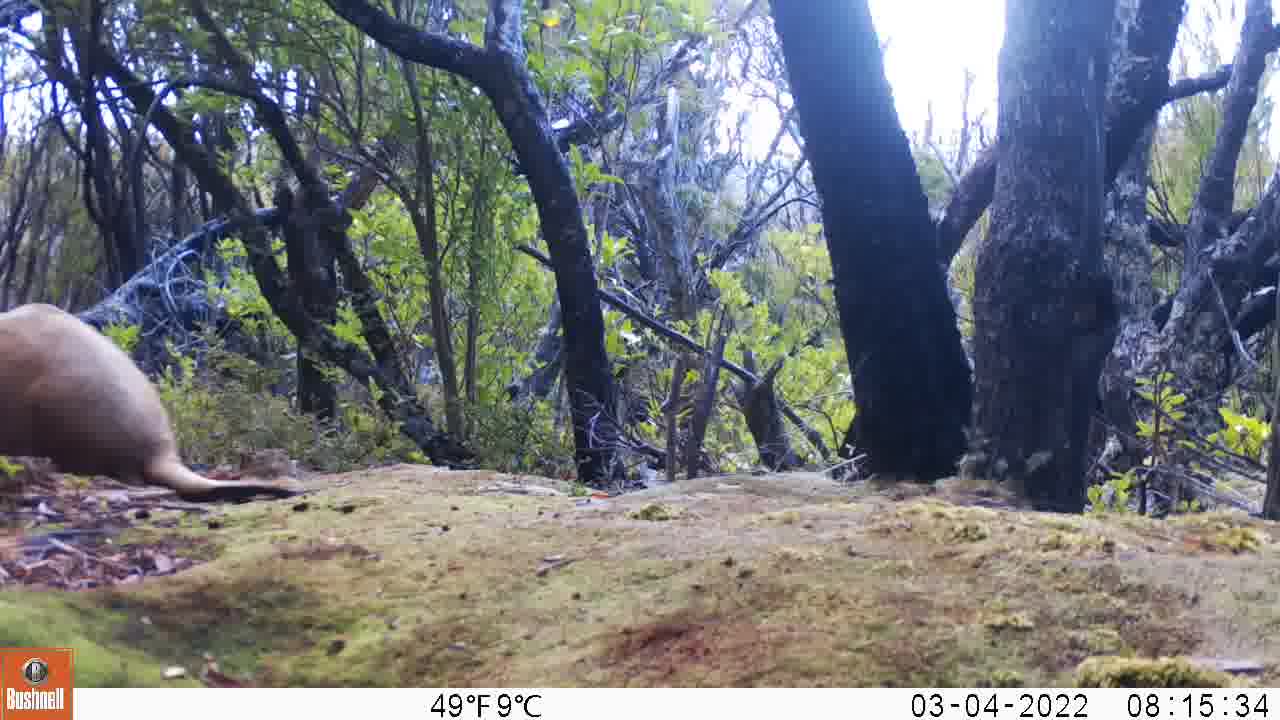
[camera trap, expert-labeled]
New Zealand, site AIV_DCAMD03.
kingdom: Animalia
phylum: Chordata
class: Mammalia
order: Carnivora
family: Otariidae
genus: Phocarctos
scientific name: Phocarctos hookeri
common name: new zealand sea lion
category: sealion